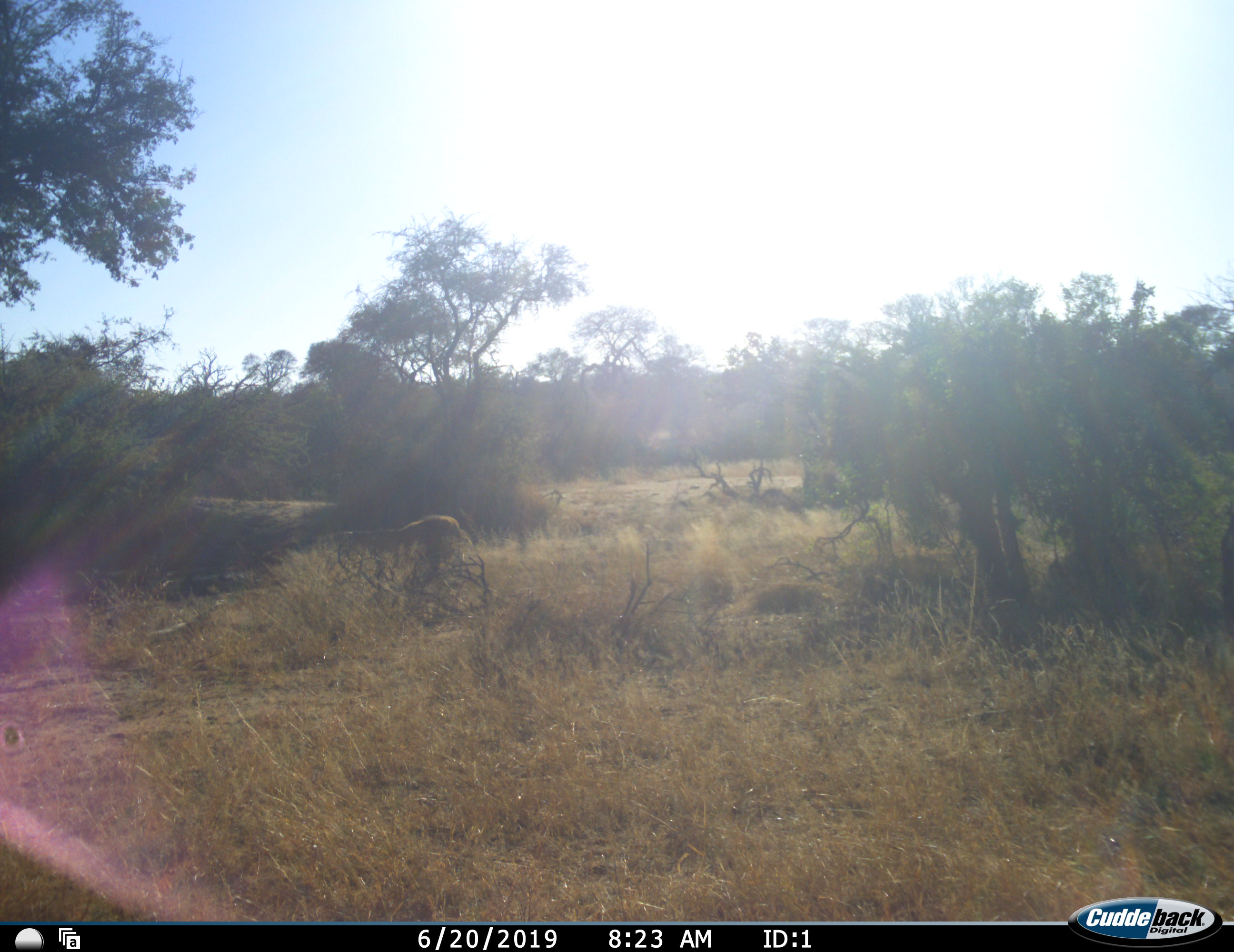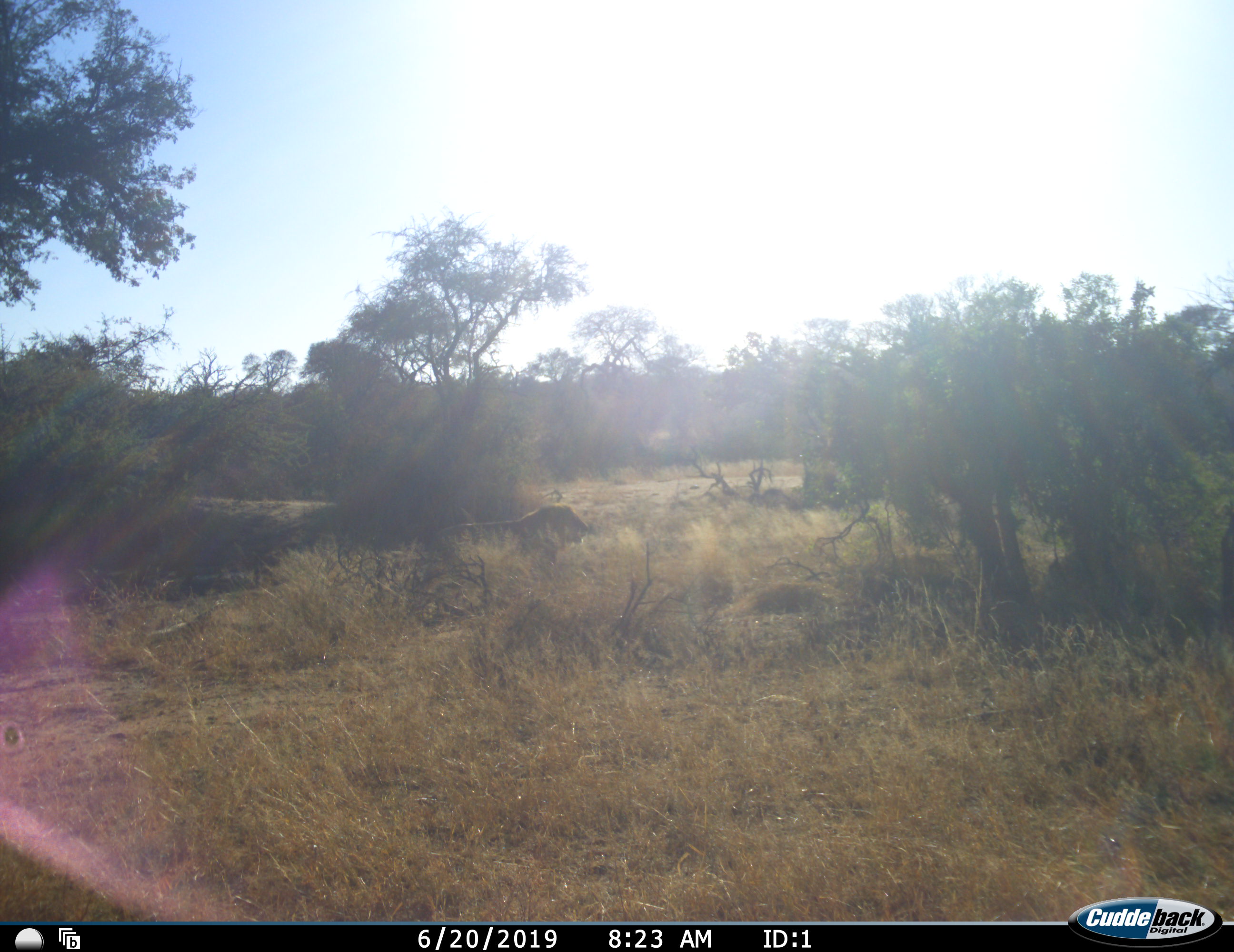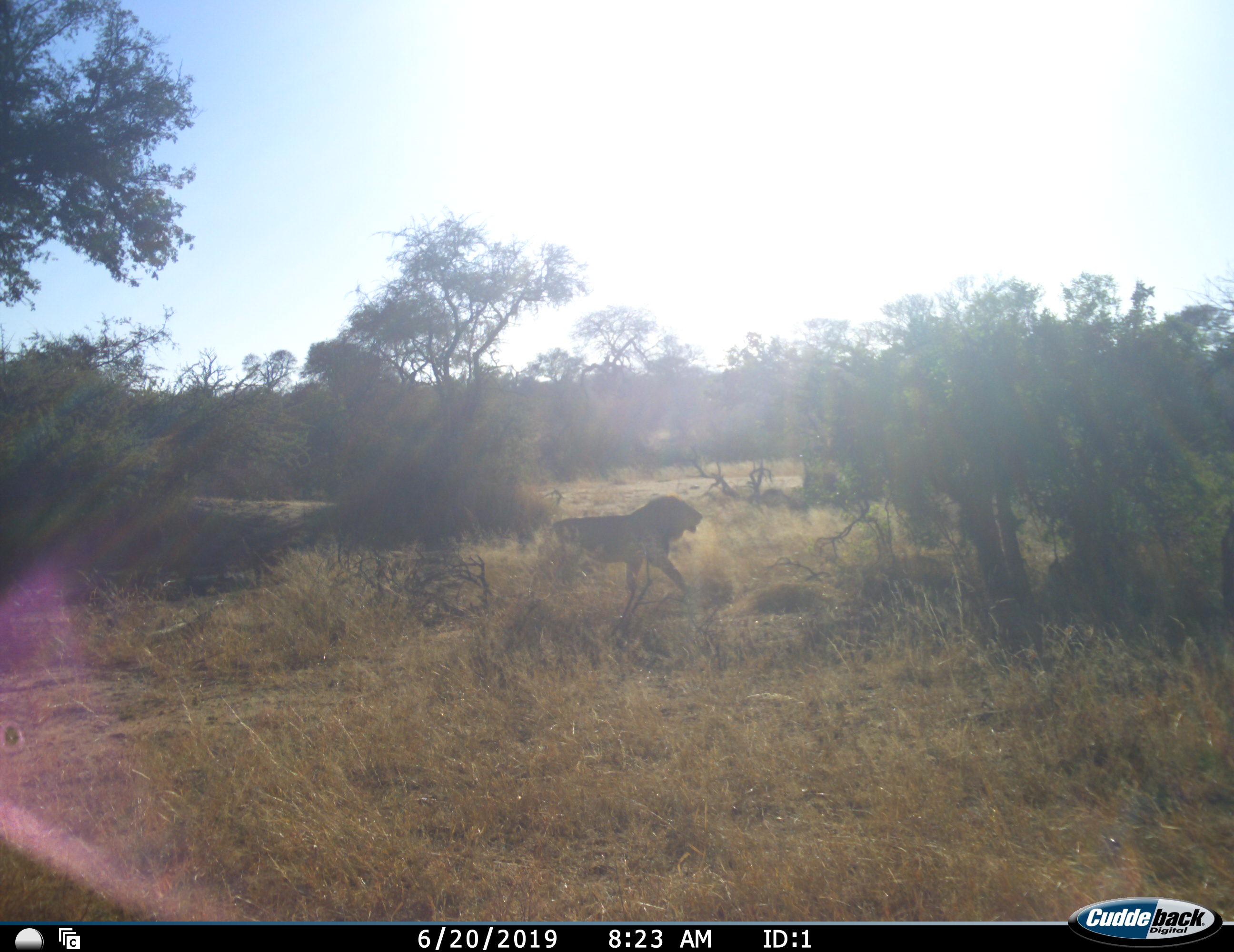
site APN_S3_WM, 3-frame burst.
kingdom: Animalia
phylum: Chordata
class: Mammalia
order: Carnivora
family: Felidae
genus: Panthera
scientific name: Panthera leo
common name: lion male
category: lionmale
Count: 1.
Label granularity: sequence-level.